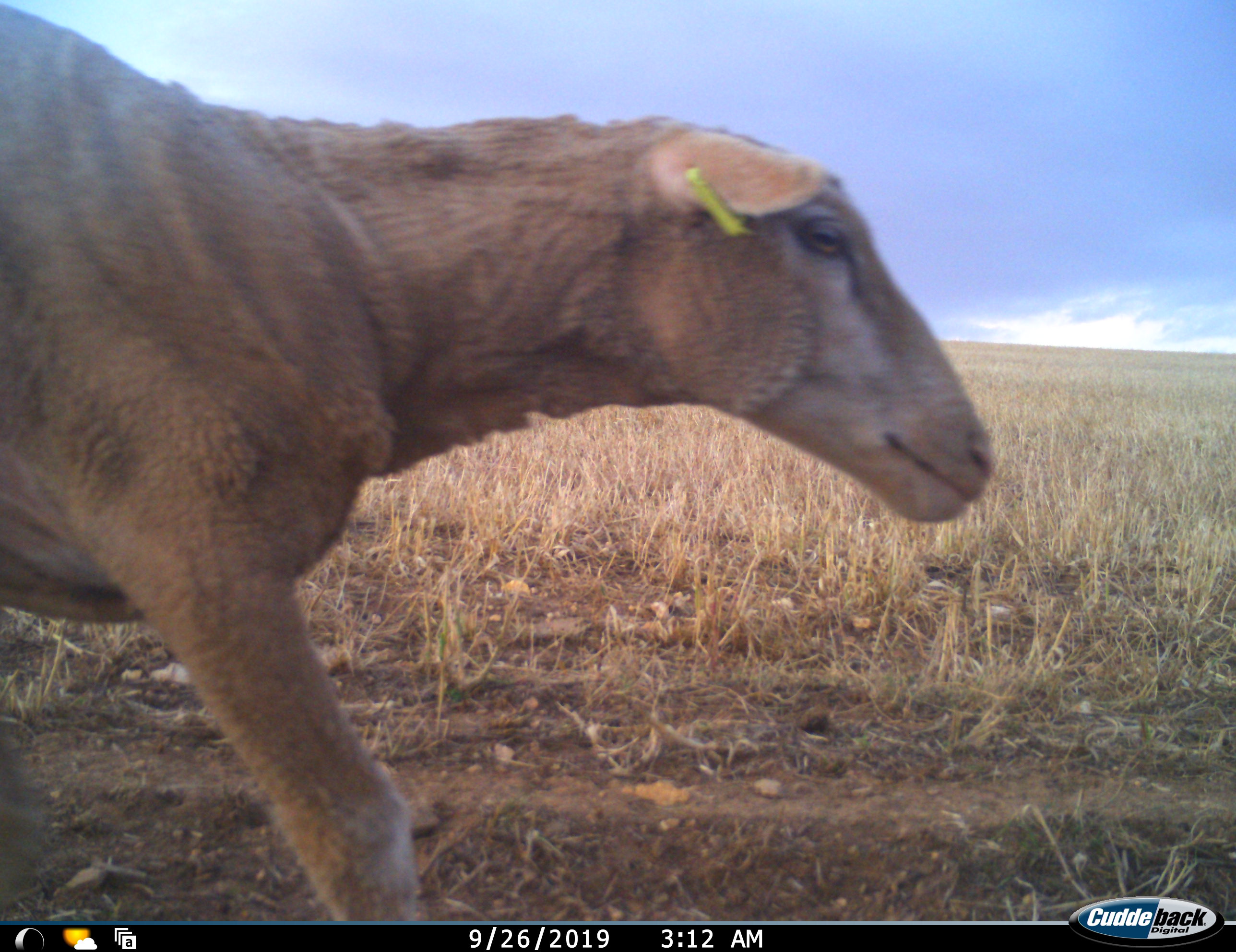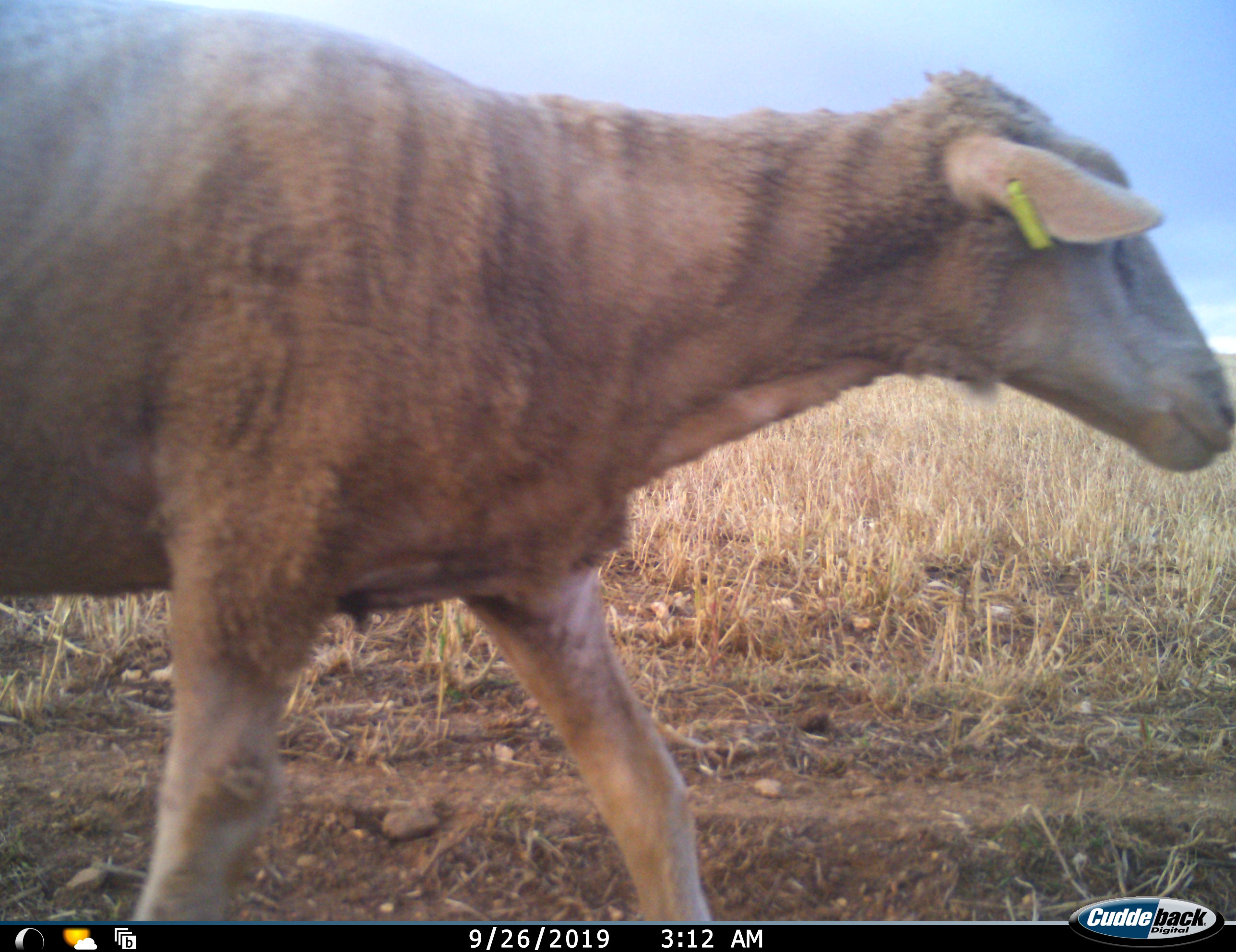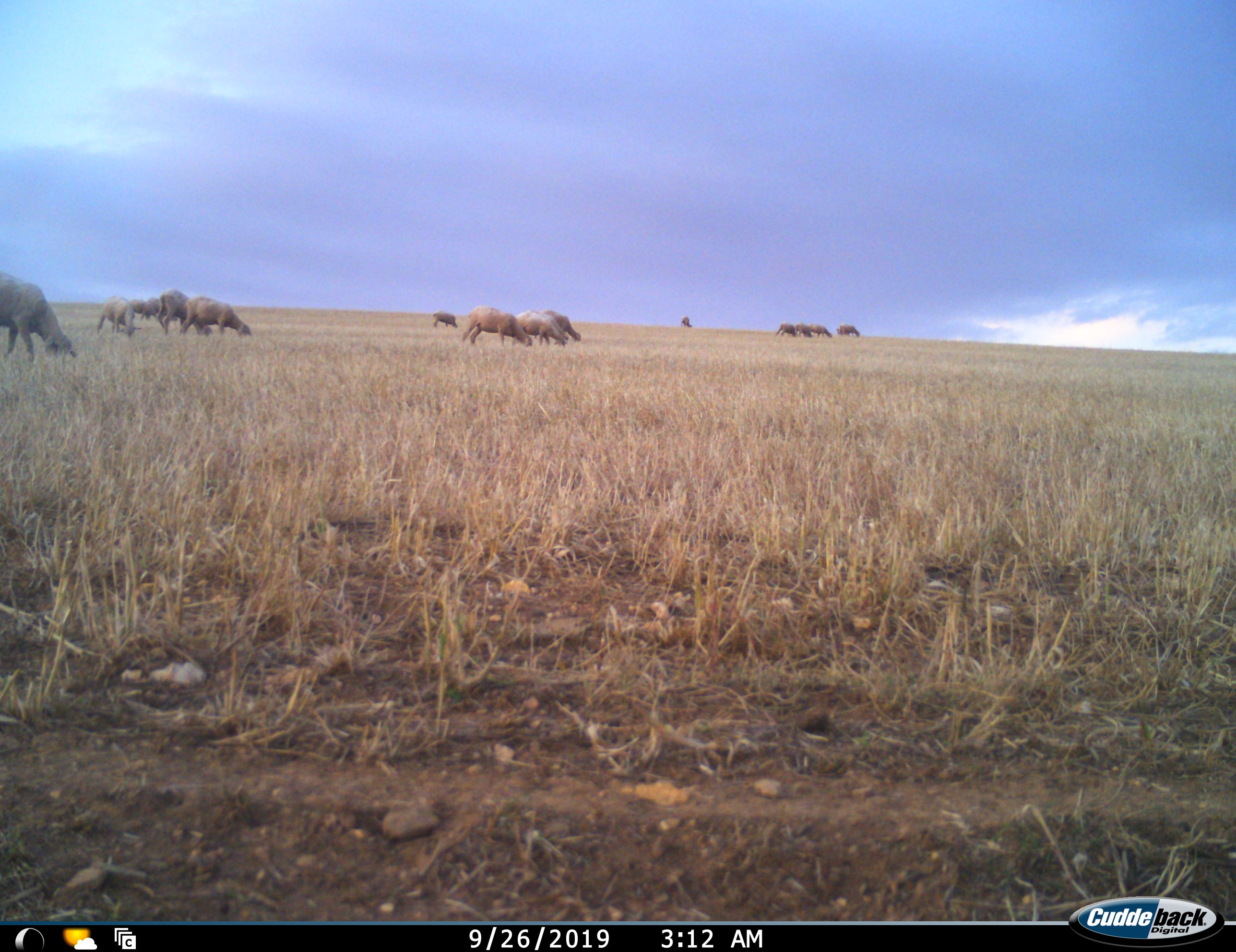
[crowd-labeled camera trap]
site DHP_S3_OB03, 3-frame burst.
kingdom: Animalia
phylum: Chordata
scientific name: Vertebrata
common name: domestic animal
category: domesticanimal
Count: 11-50.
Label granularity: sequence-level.